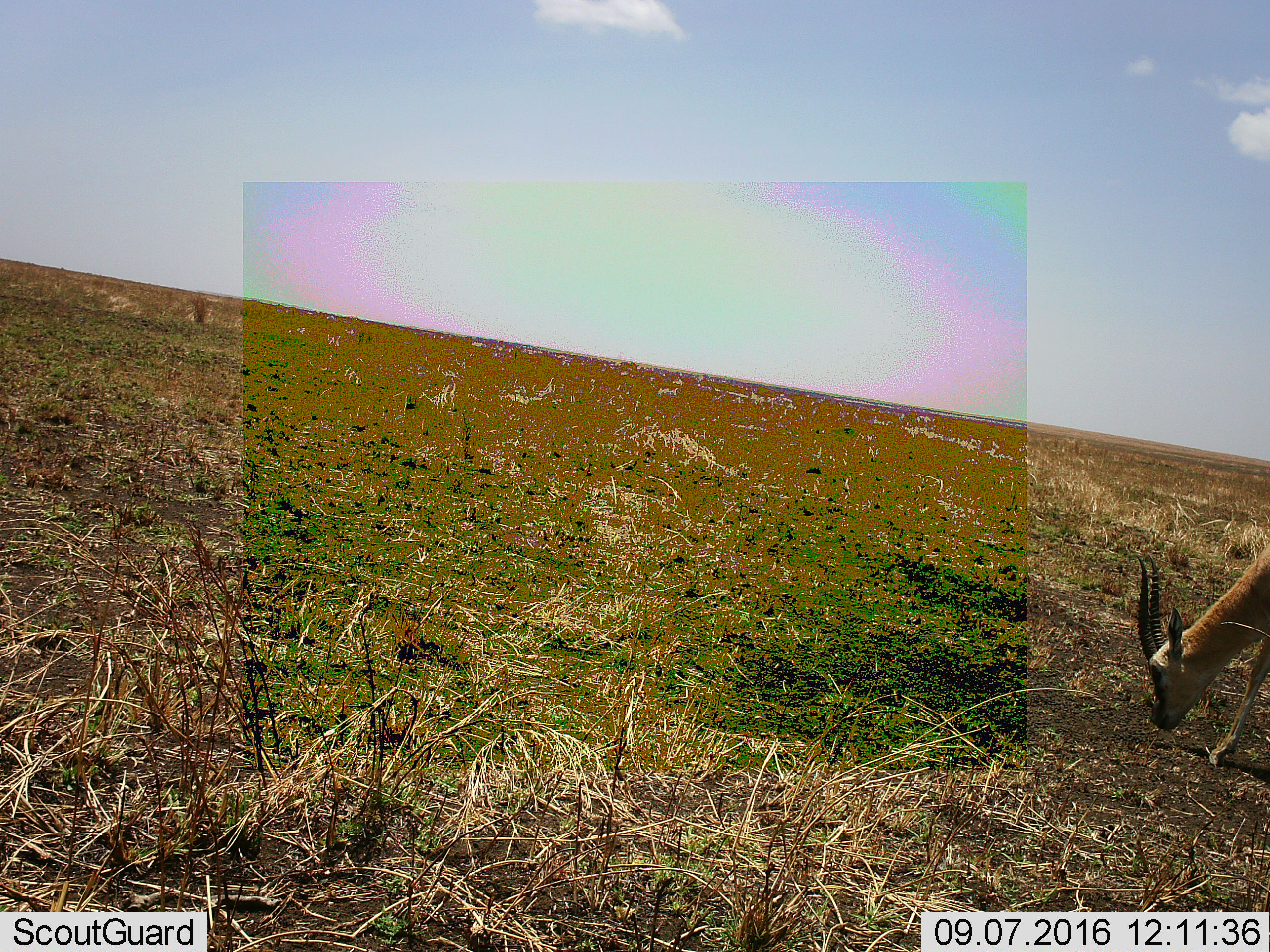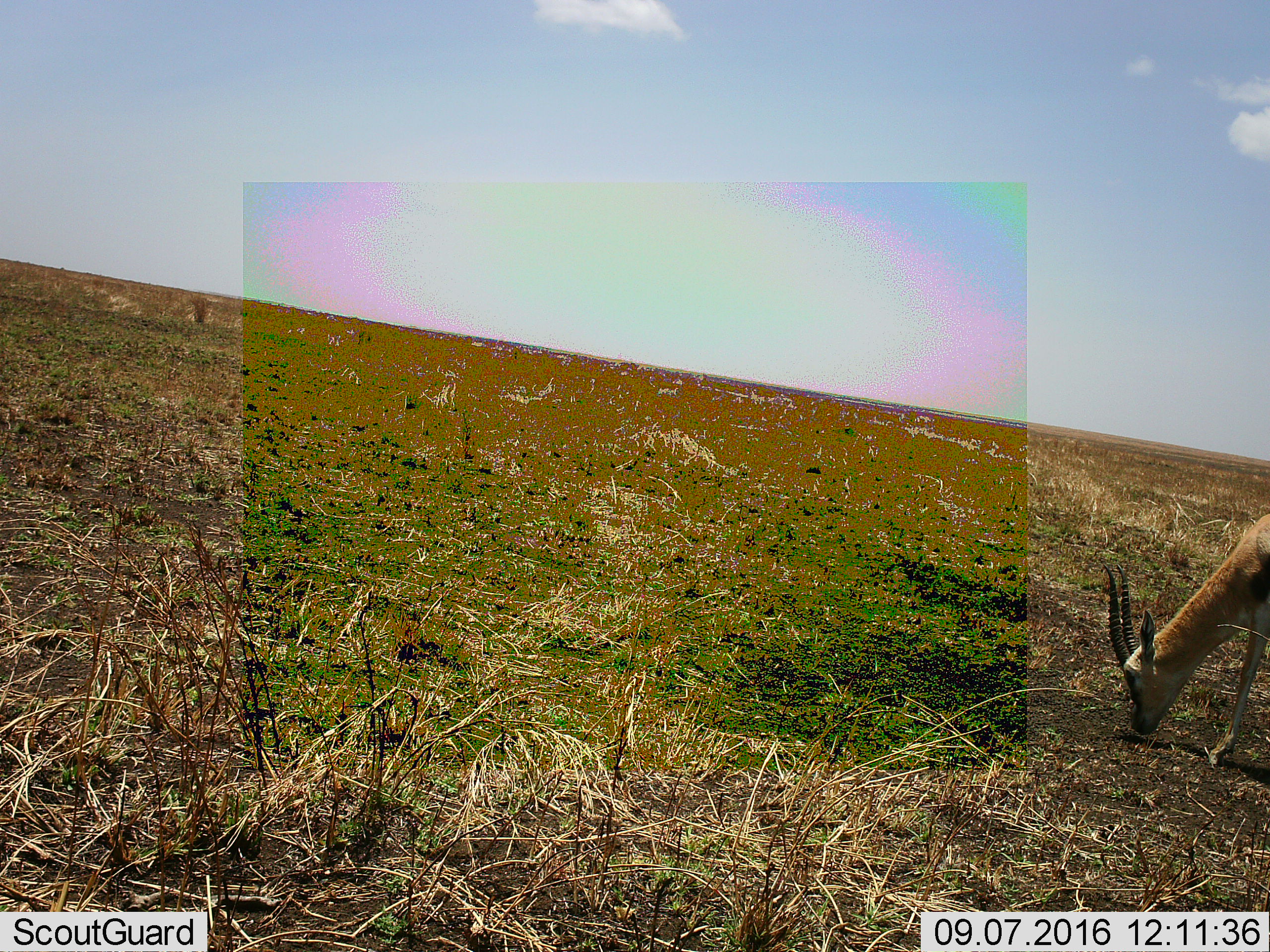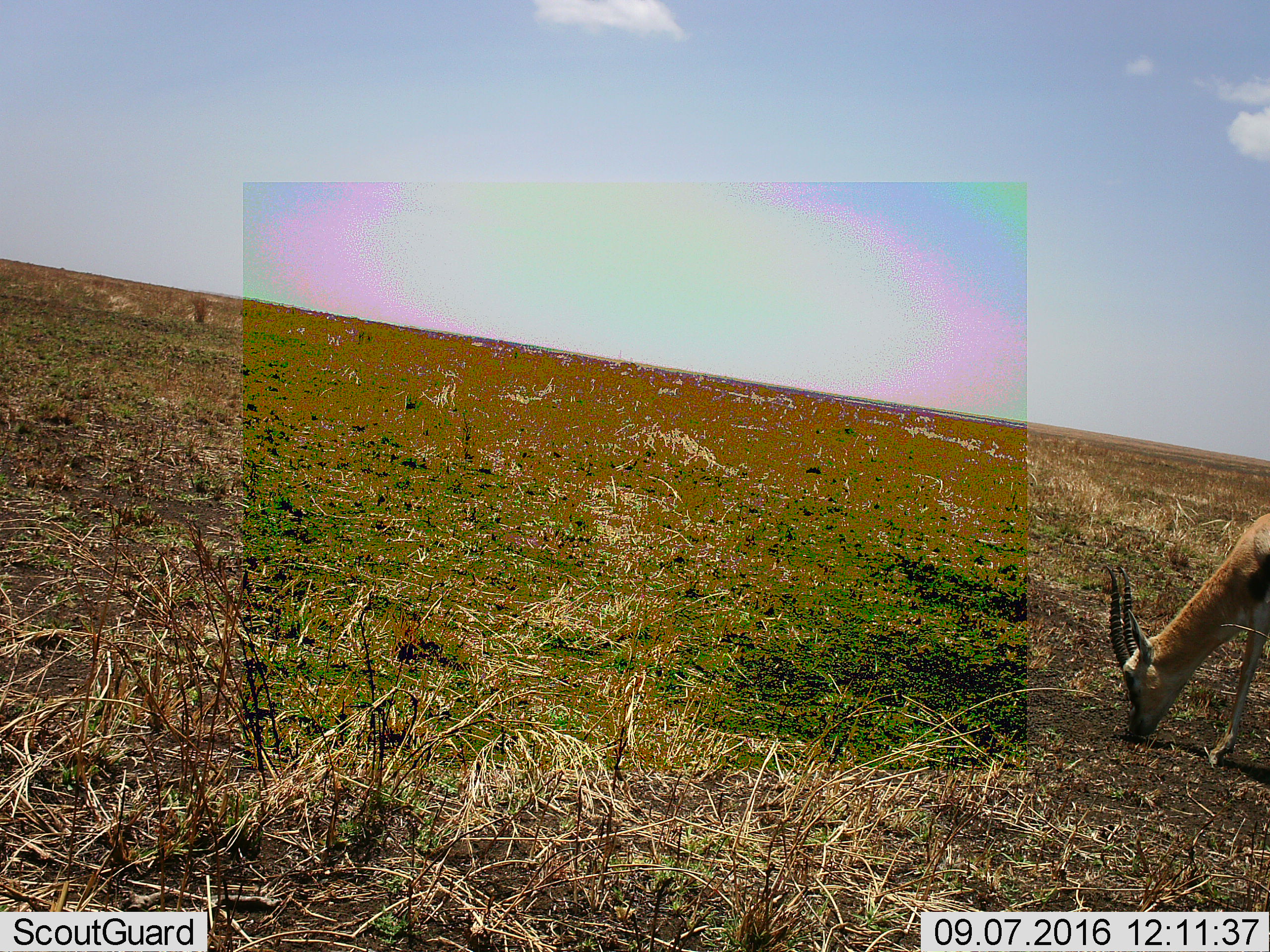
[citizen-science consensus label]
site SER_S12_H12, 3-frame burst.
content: unidentified animal